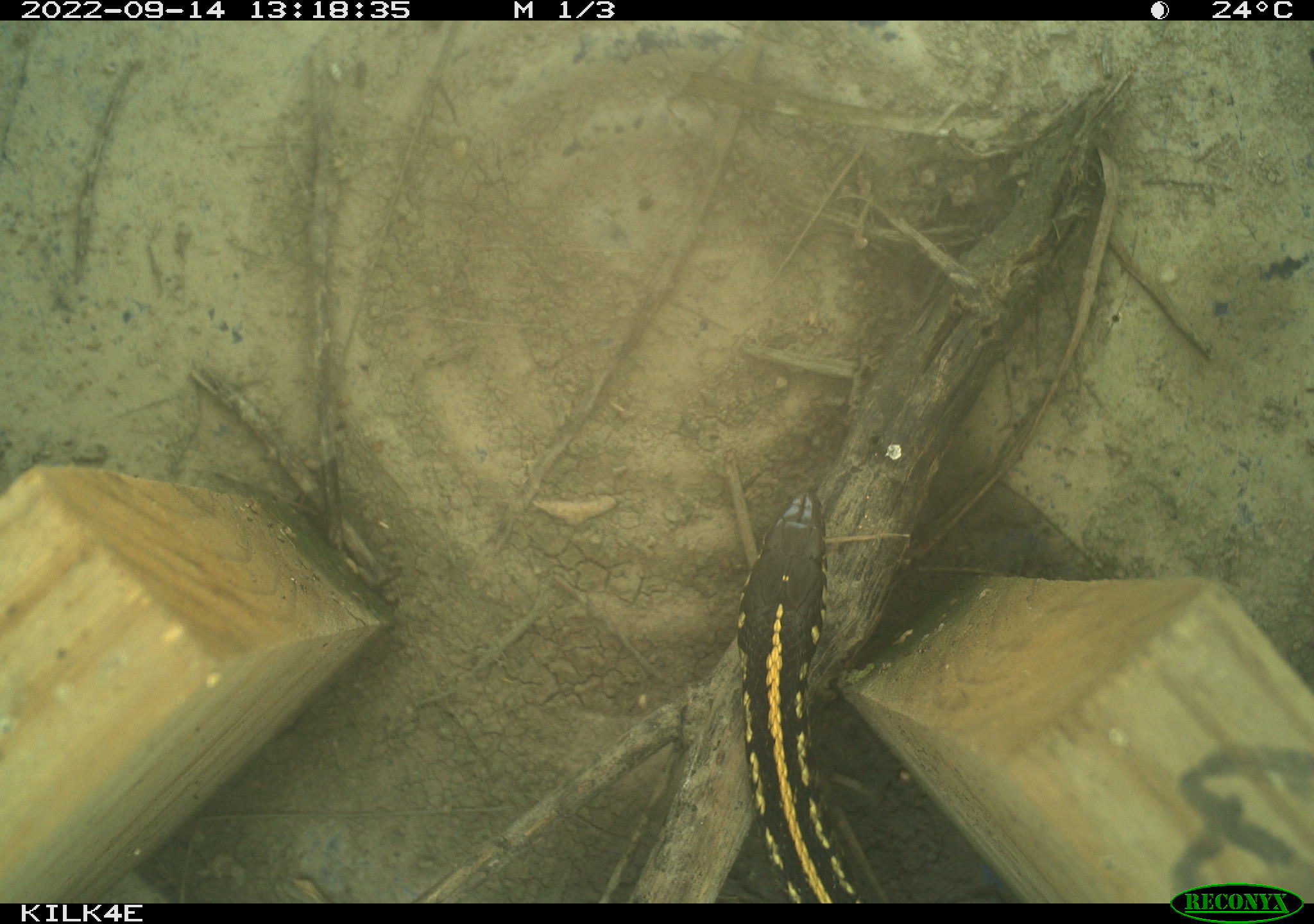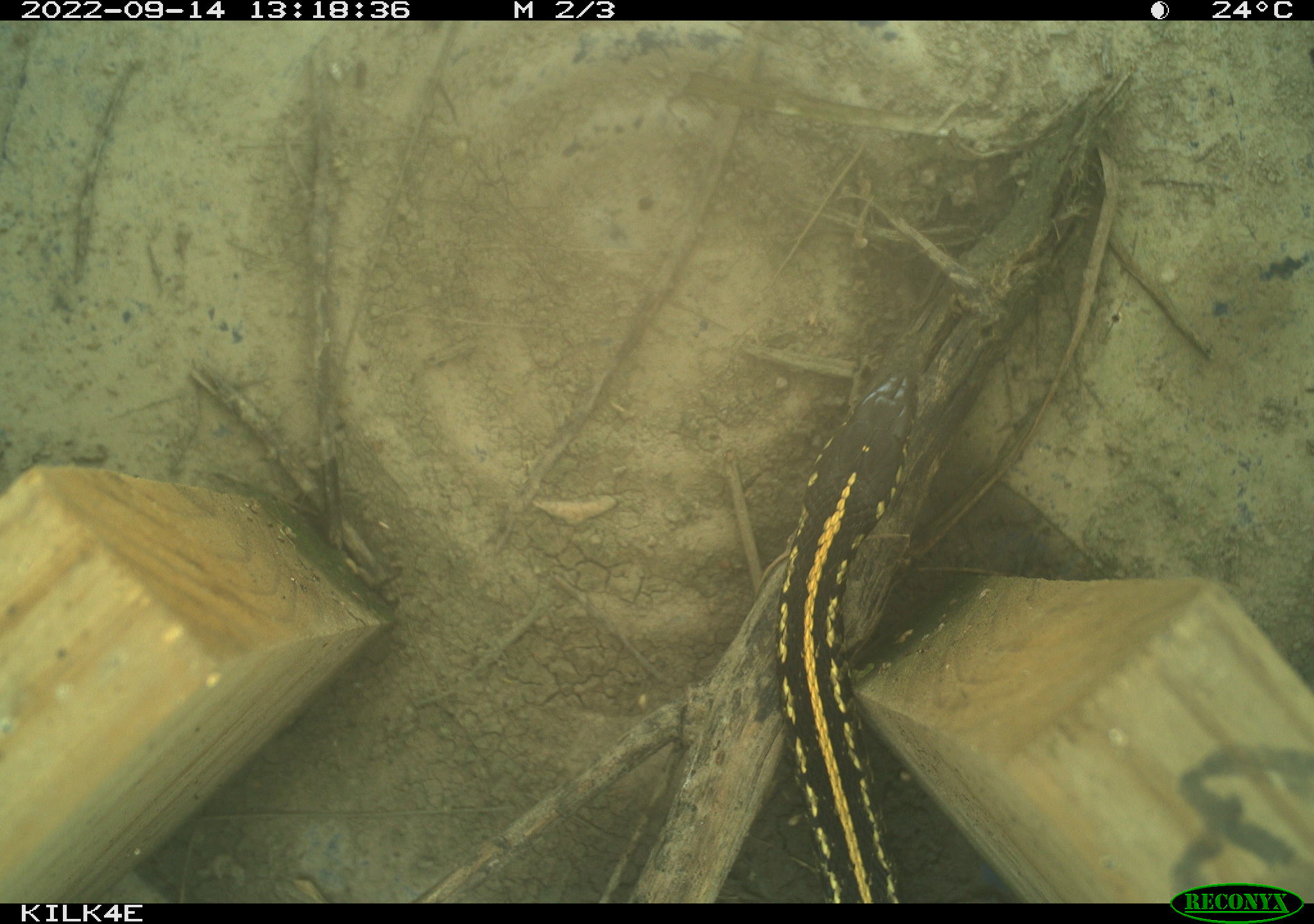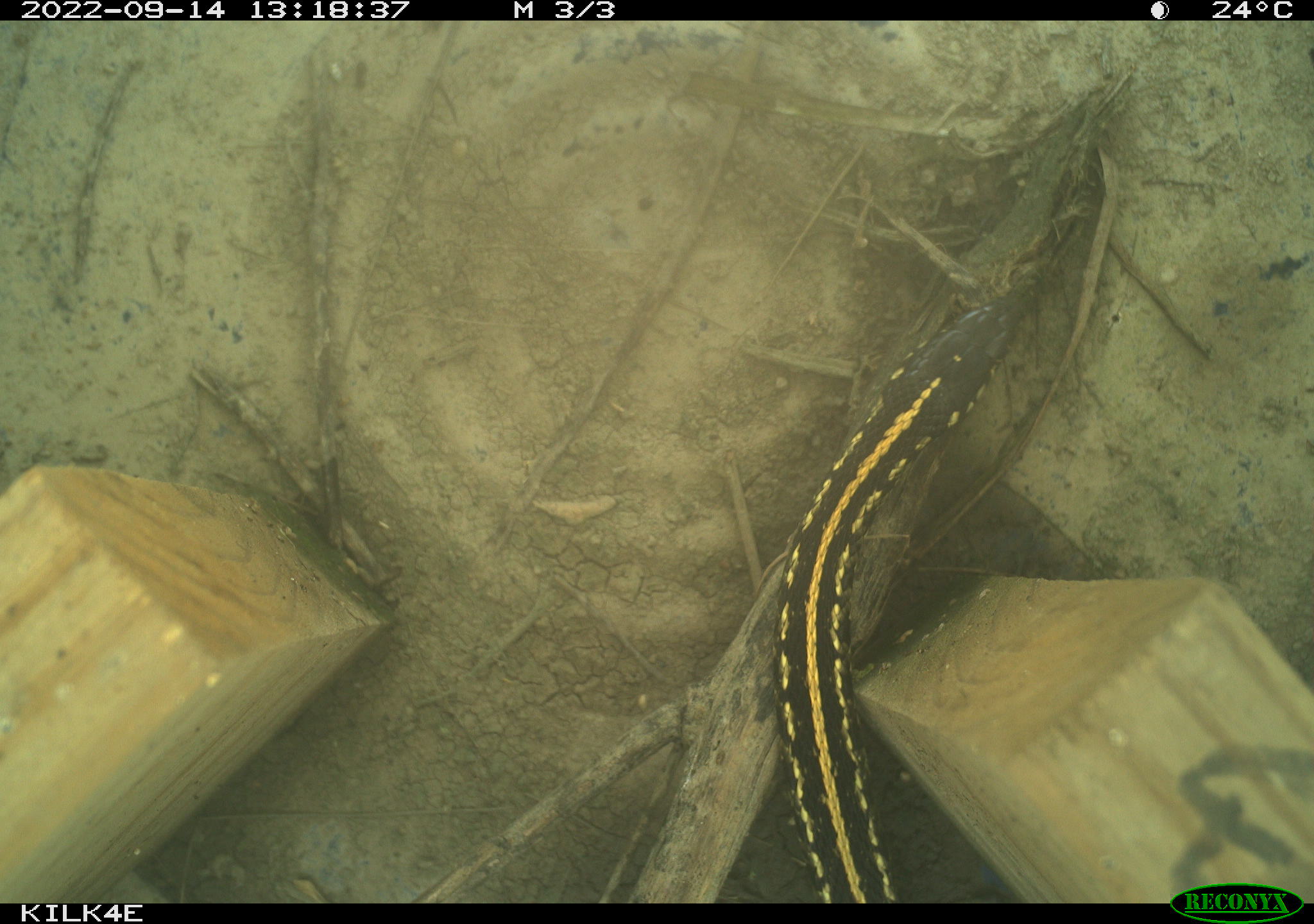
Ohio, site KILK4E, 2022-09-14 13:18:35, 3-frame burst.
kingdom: Animalia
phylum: Chordata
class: Reptilia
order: Squamata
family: Colubridae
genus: Thamnophis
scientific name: Thamnophis radix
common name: plains gartersnake